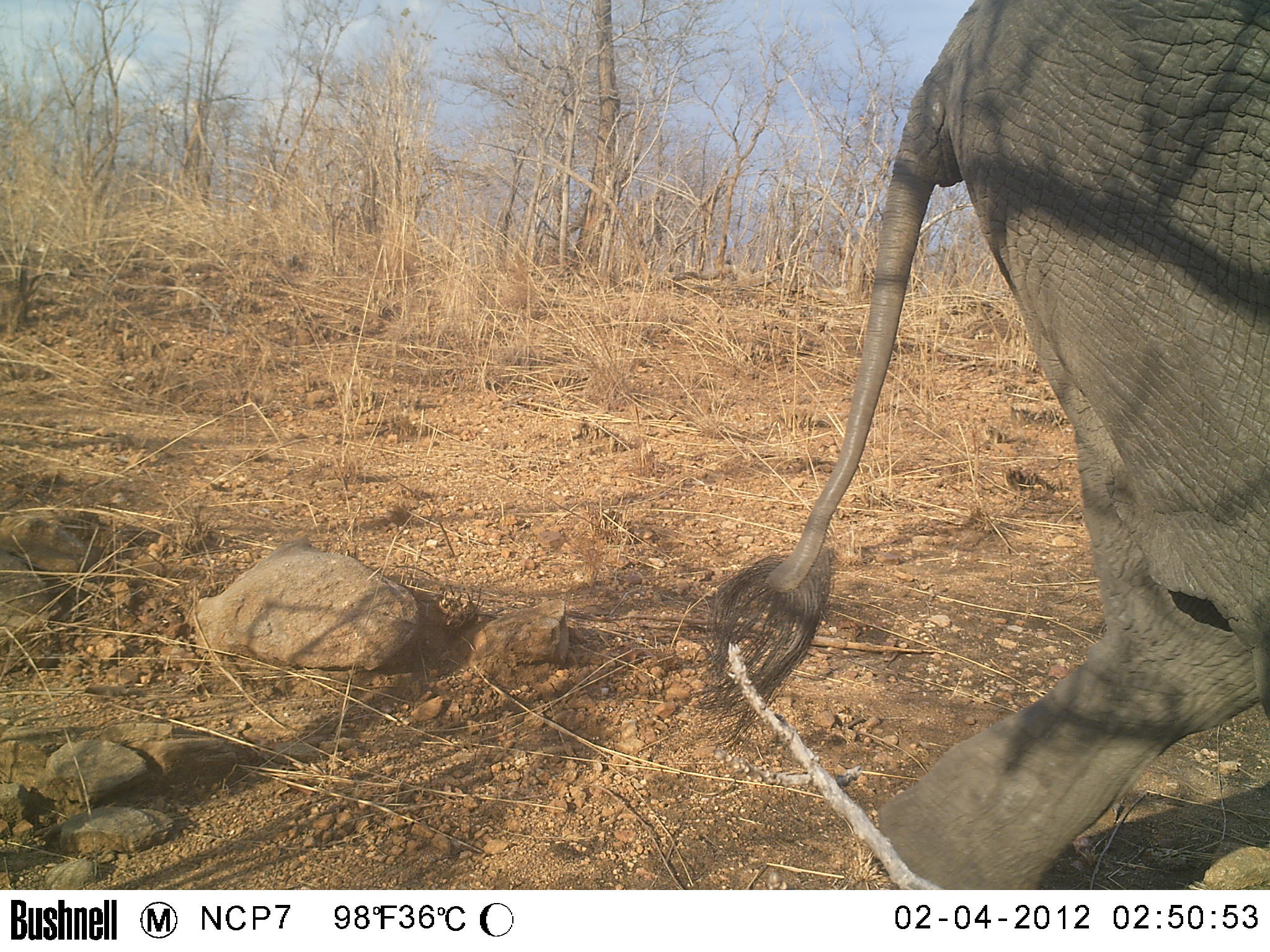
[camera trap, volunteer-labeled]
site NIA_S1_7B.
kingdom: Animalia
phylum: Chordata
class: Mammalia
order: Proboscidea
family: Elephantidae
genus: Loxodonta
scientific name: Loxodonta africana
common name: african bush elephant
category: elephant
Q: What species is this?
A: Elephant (african bush elephant) (Loxodonta africana).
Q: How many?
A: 1.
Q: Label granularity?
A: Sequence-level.